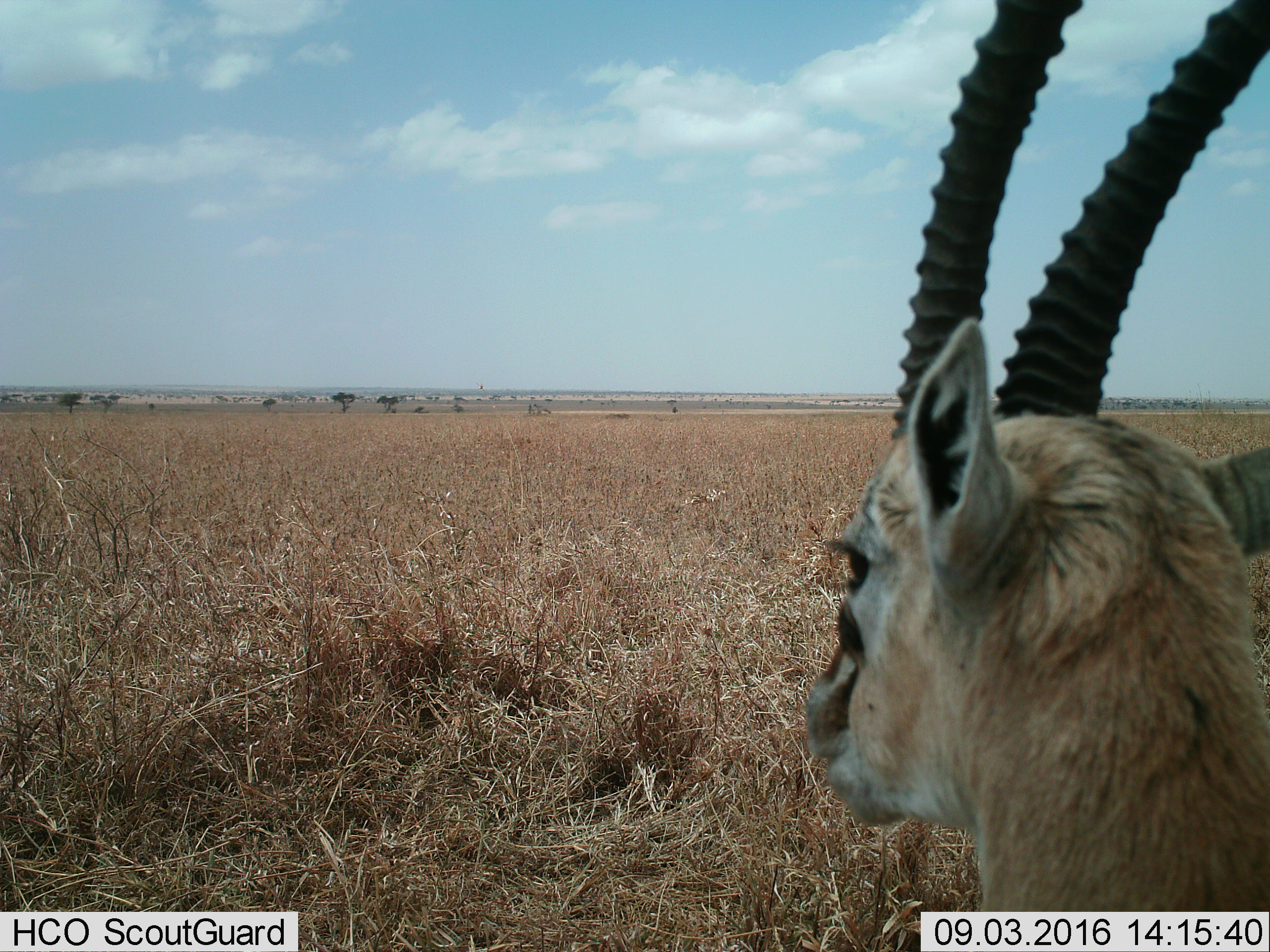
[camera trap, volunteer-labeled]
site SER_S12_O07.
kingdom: Animalia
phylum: Chordata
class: Mammalia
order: Artiodactyla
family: Bovidae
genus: Eudorcas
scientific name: Eudorcas thomsonii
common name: thomson's gazelle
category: gazellethomsons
Gazellethomsons (thomson's gazelle) (Eudorcas thomsonii), count 1. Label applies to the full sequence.